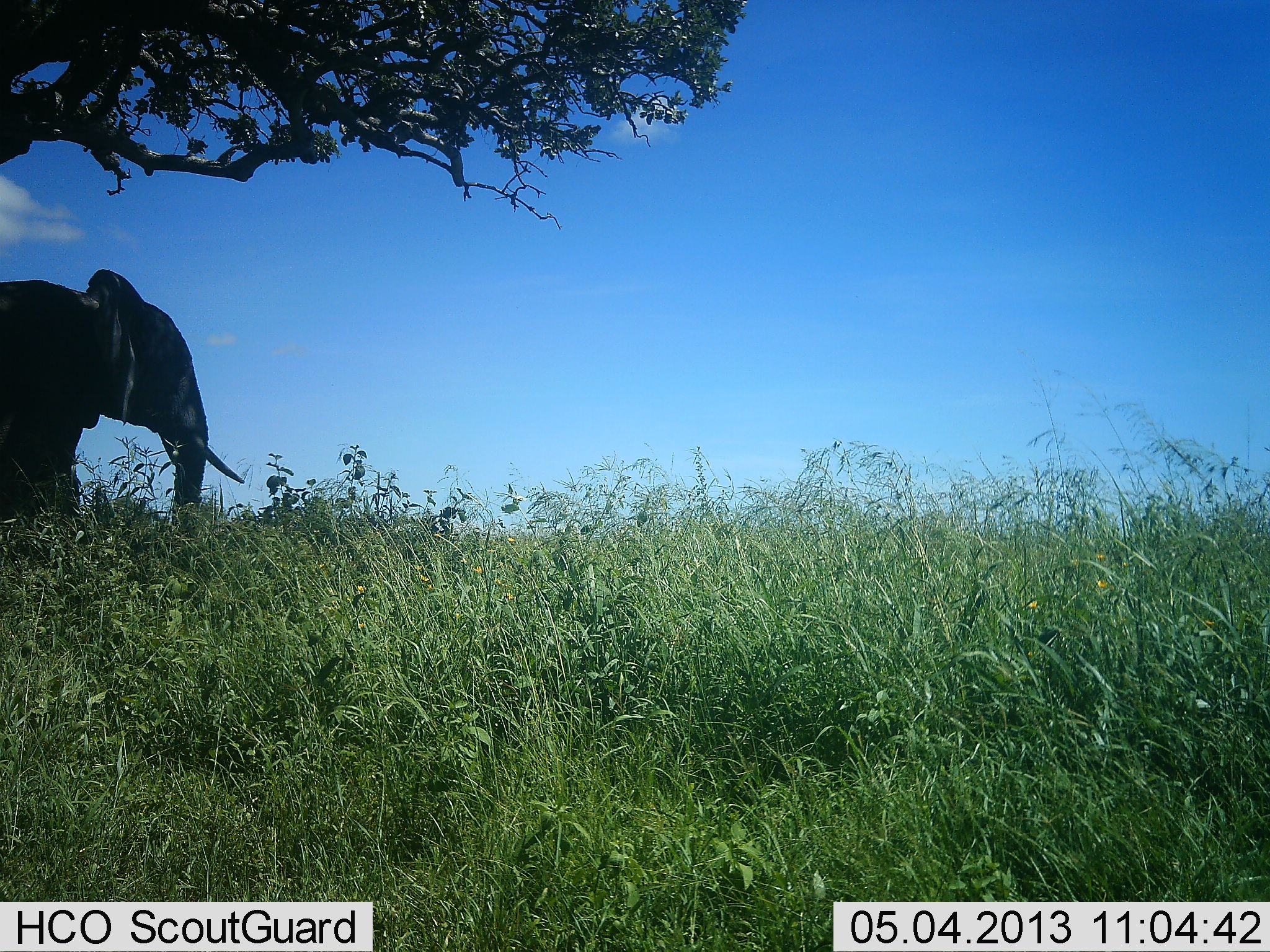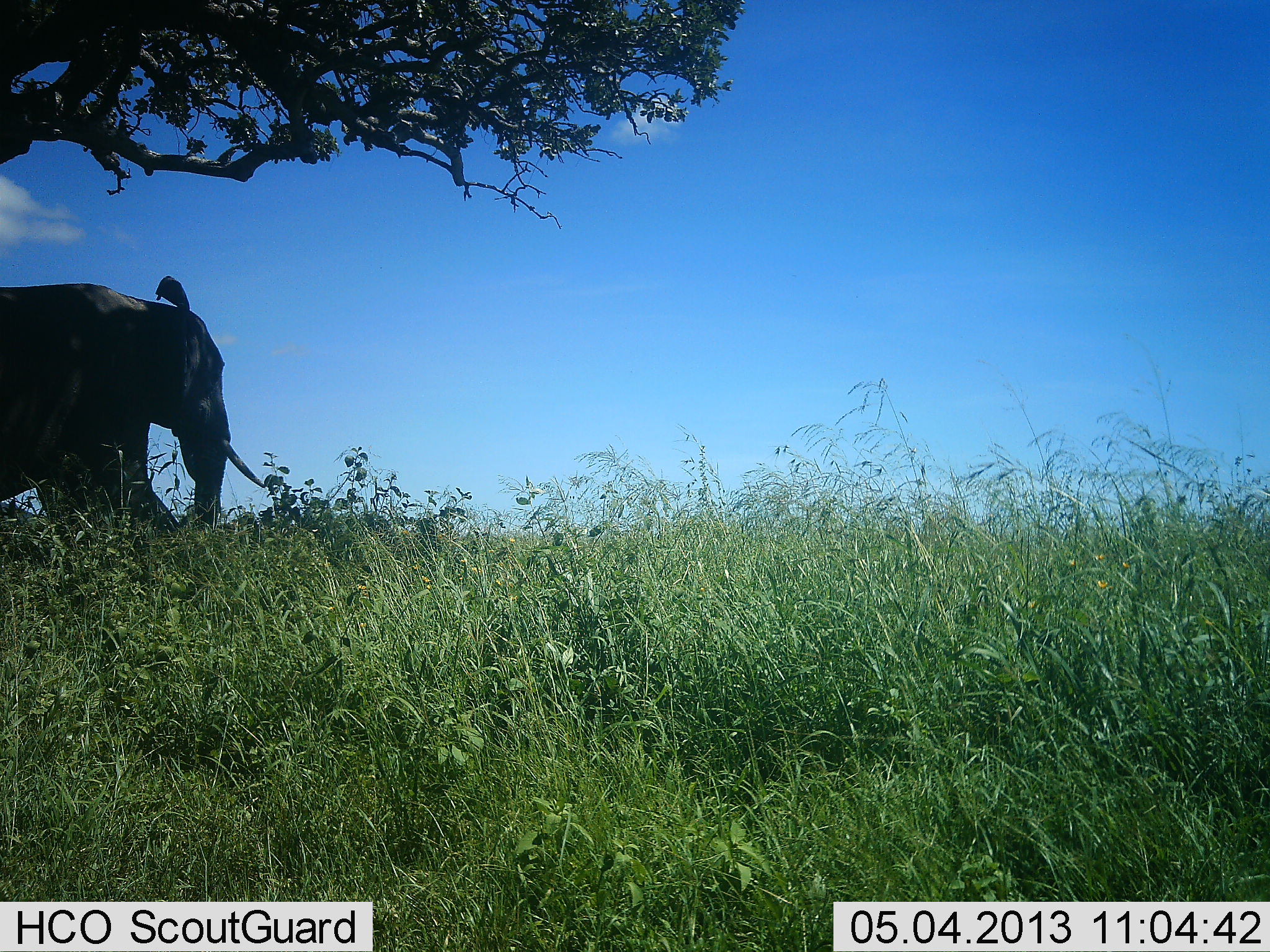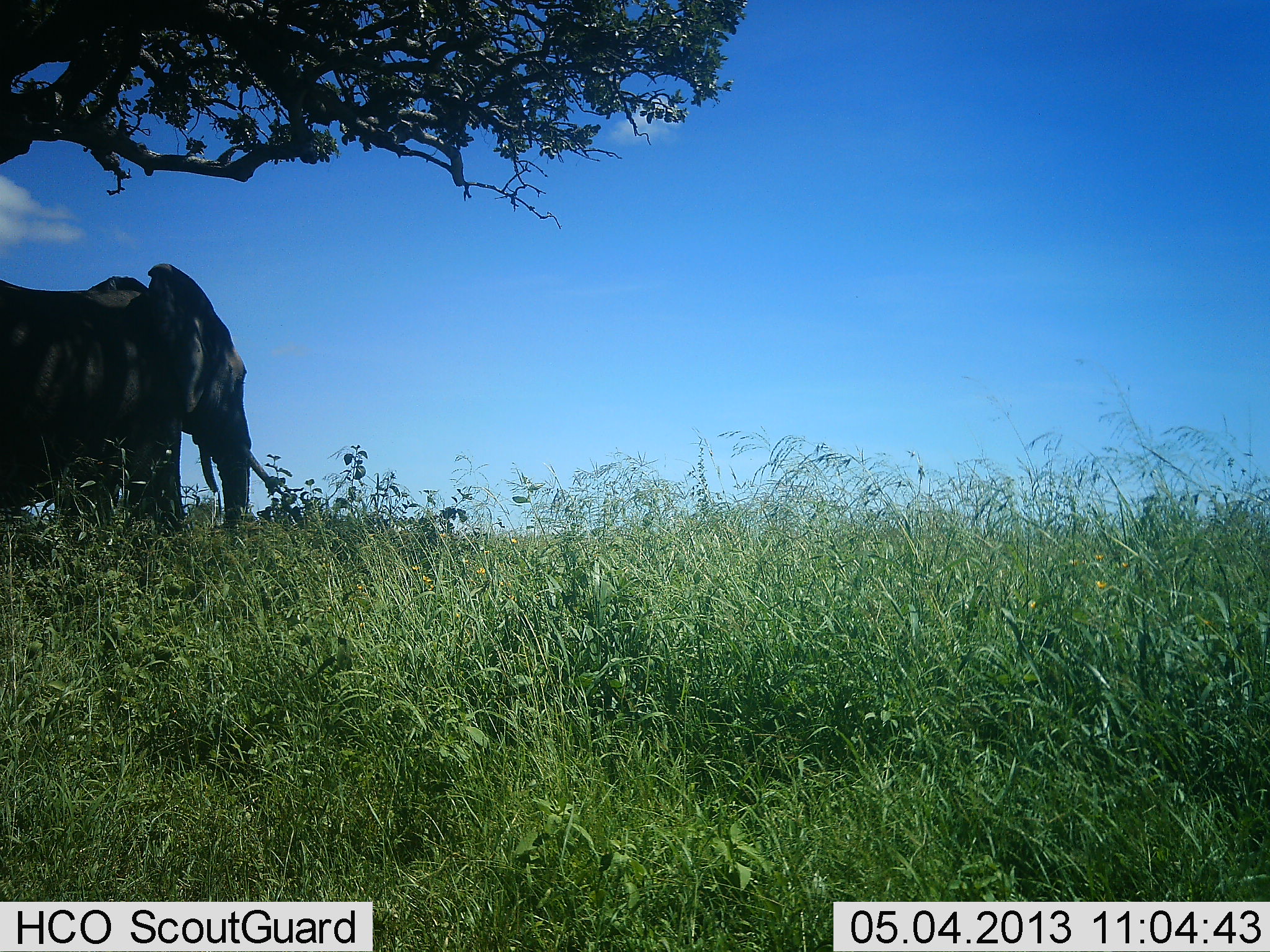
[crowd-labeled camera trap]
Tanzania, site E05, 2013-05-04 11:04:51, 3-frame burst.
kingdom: Animalia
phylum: Chordata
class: Mammalia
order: Proboscidea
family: Elephantidae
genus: Loxodonta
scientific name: Loxodonta africana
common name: african bush elephant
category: elephant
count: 1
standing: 0%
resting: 0%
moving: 100%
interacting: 0%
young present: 0%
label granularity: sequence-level